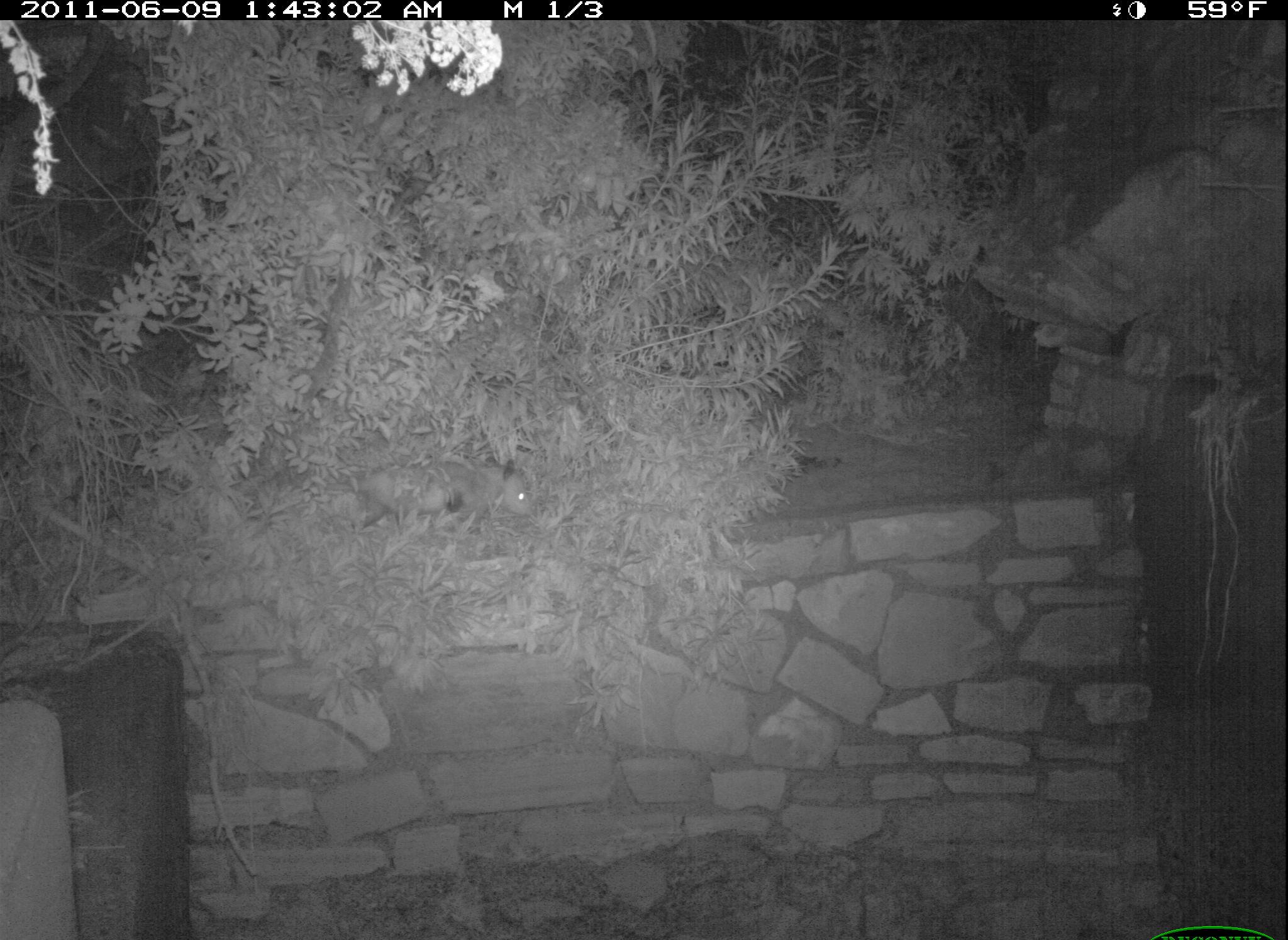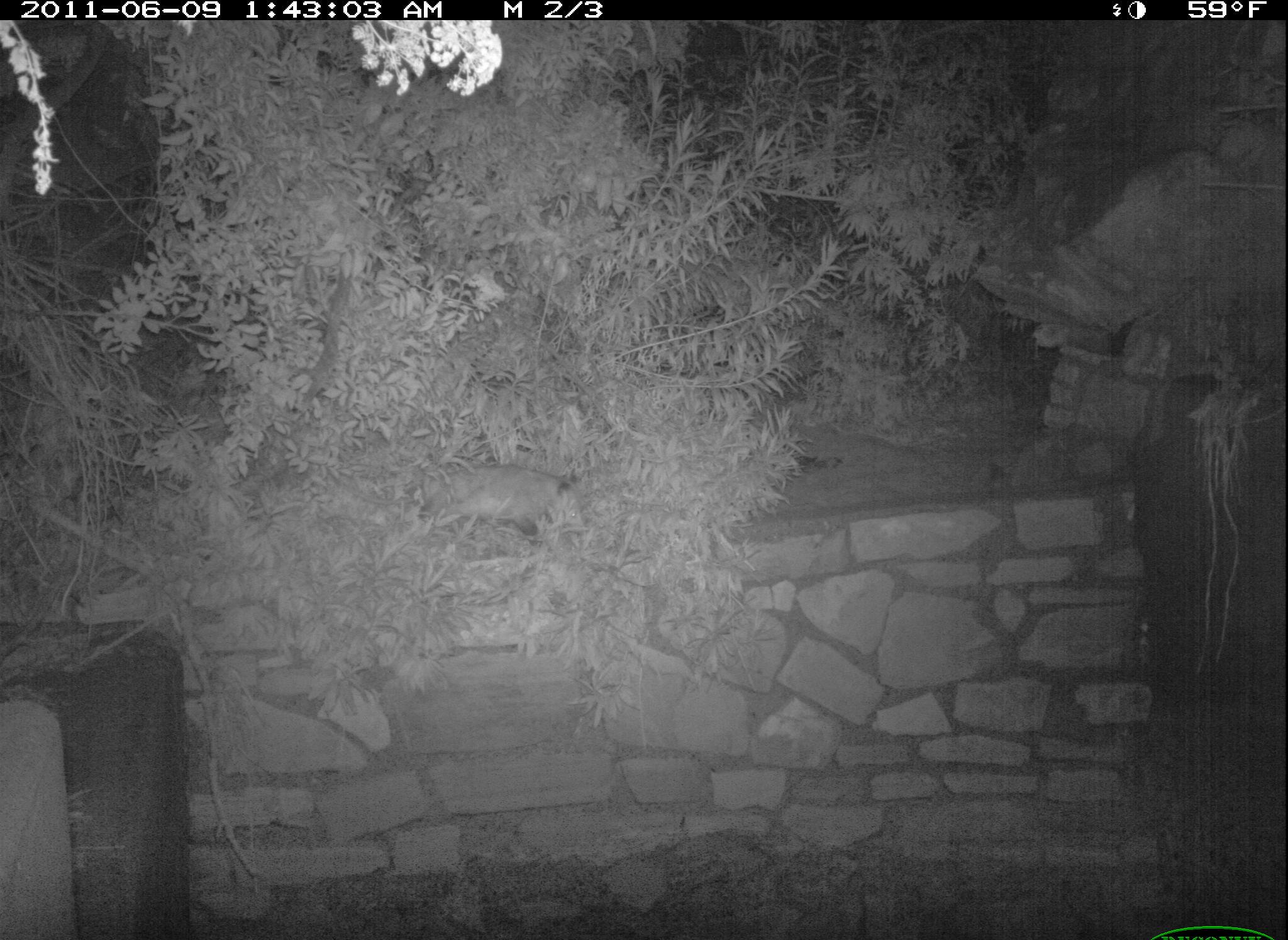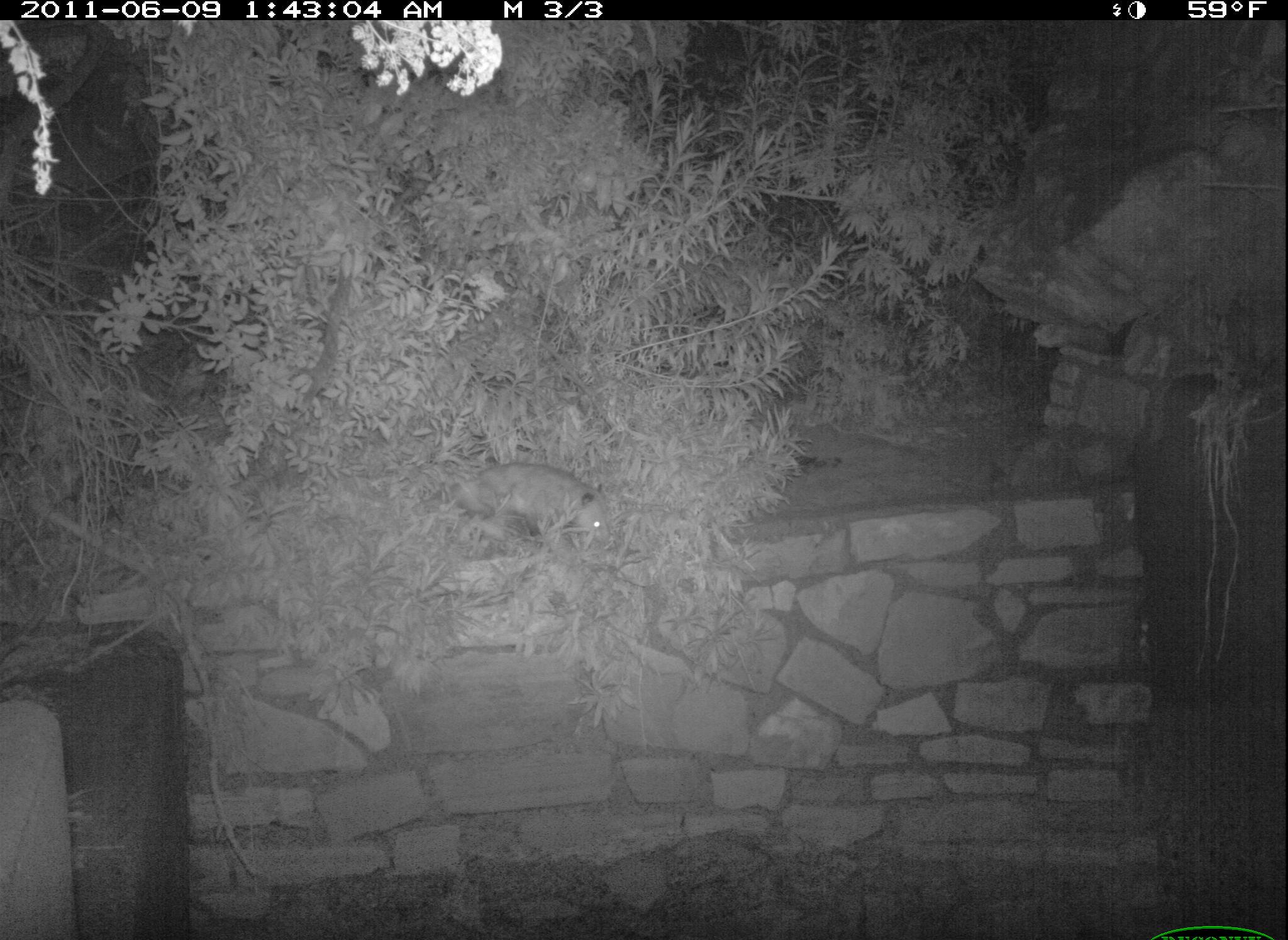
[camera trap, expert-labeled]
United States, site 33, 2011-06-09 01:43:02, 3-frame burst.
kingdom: Animalia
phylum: Chordata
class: Mammalia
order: Didelphimorphia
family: Didelphidae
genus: Didelphis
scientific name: Didelphis virginiana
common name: virginia opossum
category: opossum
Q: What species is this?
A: Opossum (virginia opossum) (Didelphis virginiana).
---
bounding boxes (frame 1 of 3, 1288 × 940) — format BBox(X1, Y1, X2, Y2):
opossum: BBox(336, 443, 546, 549)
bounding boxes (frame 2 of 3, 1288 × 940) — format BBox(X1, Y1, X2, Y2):
opossum: BBox(370, 456, 615, 567)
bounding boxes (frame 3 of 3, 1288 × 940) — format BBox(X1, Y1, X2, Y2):
opossum: BBox(428, 446, 628, 561)